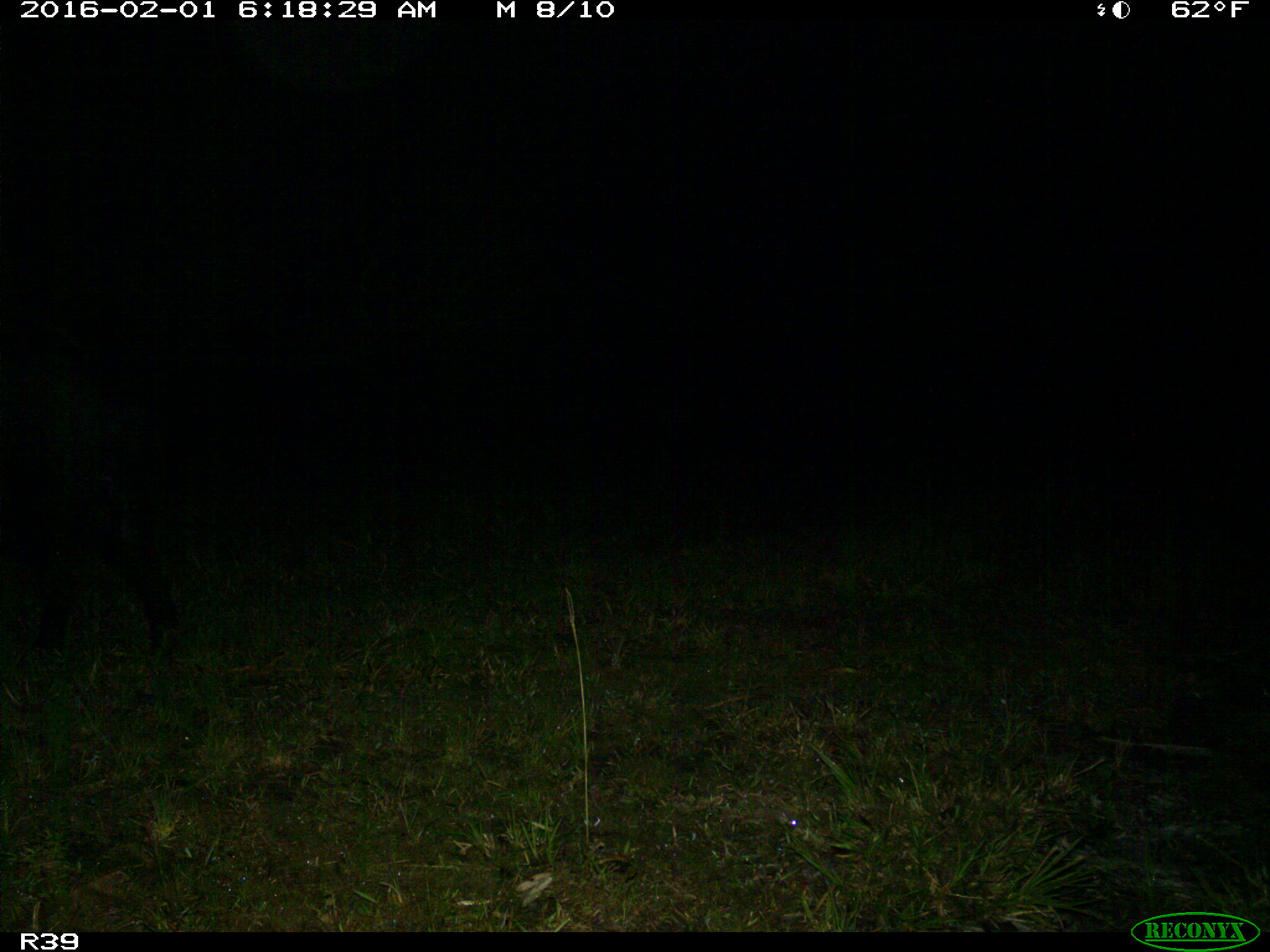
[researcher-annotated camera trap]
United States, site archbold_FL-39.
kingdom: Animalia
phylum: Chordata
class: Mammalia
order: Artiodactyla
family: Suidae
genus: Sus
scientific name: Sus scrofa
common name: wild boar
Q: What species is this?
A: Sus scrofa (wild boar).